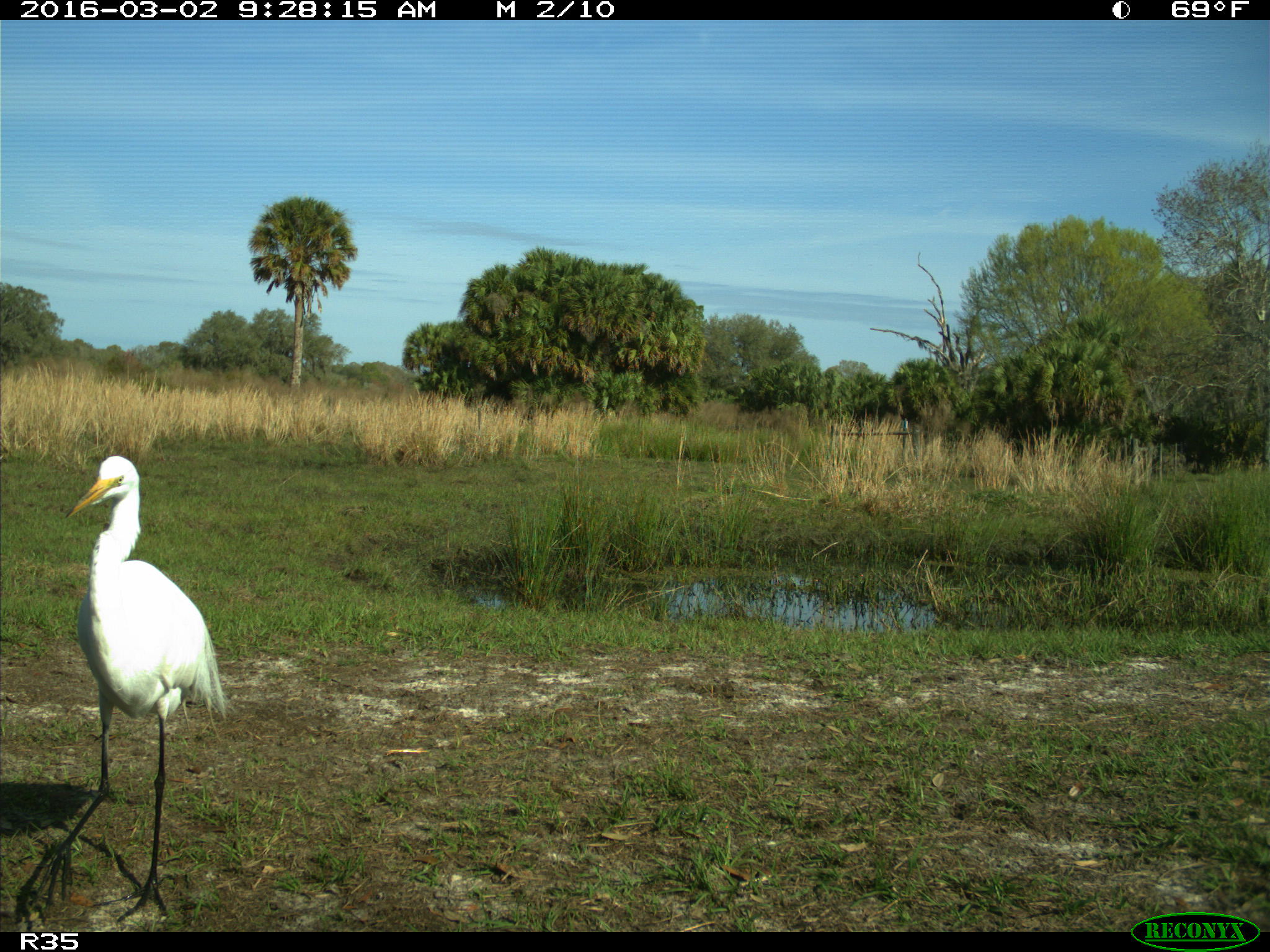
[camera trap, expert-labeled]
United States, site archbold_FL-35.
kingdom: Animalia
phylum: Chordata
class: Aves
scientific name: Aves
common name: birds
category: unidentified bird